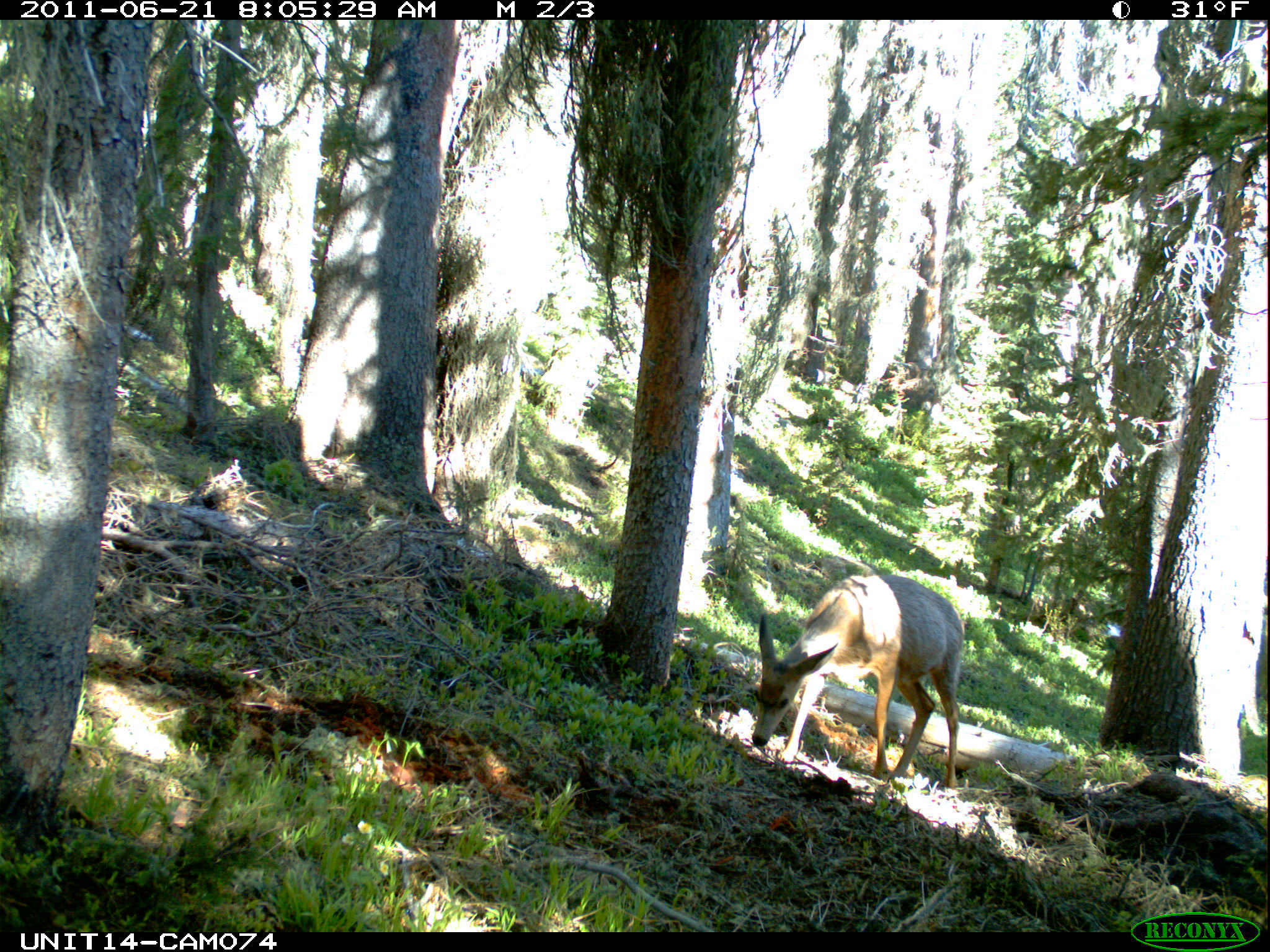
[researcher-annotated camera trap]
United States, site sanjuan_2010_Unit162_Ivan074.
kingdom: Animalia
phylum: Chordata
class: Mammalia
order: Artiodactyla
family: Cervidae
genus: Odocoileus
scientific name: Odocoileus hemionus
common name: mule deer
Odocoileus hemionus (mule deer).